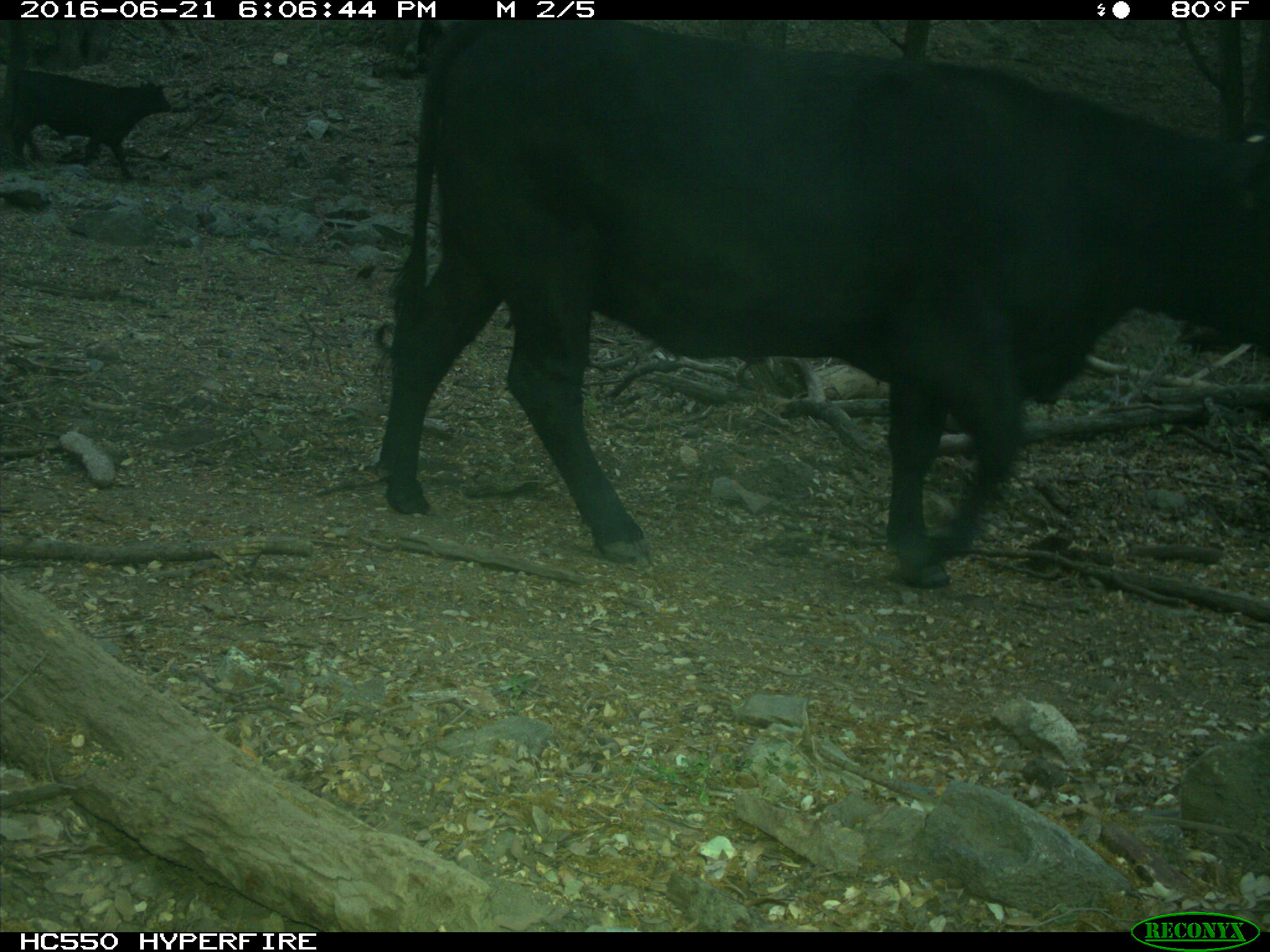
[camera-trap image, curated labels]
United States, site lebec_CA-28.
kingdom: Animalia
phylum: Chordata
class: Mammalia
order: Artiodactyla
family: Bovidae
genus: Bos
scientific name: Bos taurus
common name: domestic cow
Bos taurus (domestic cow).